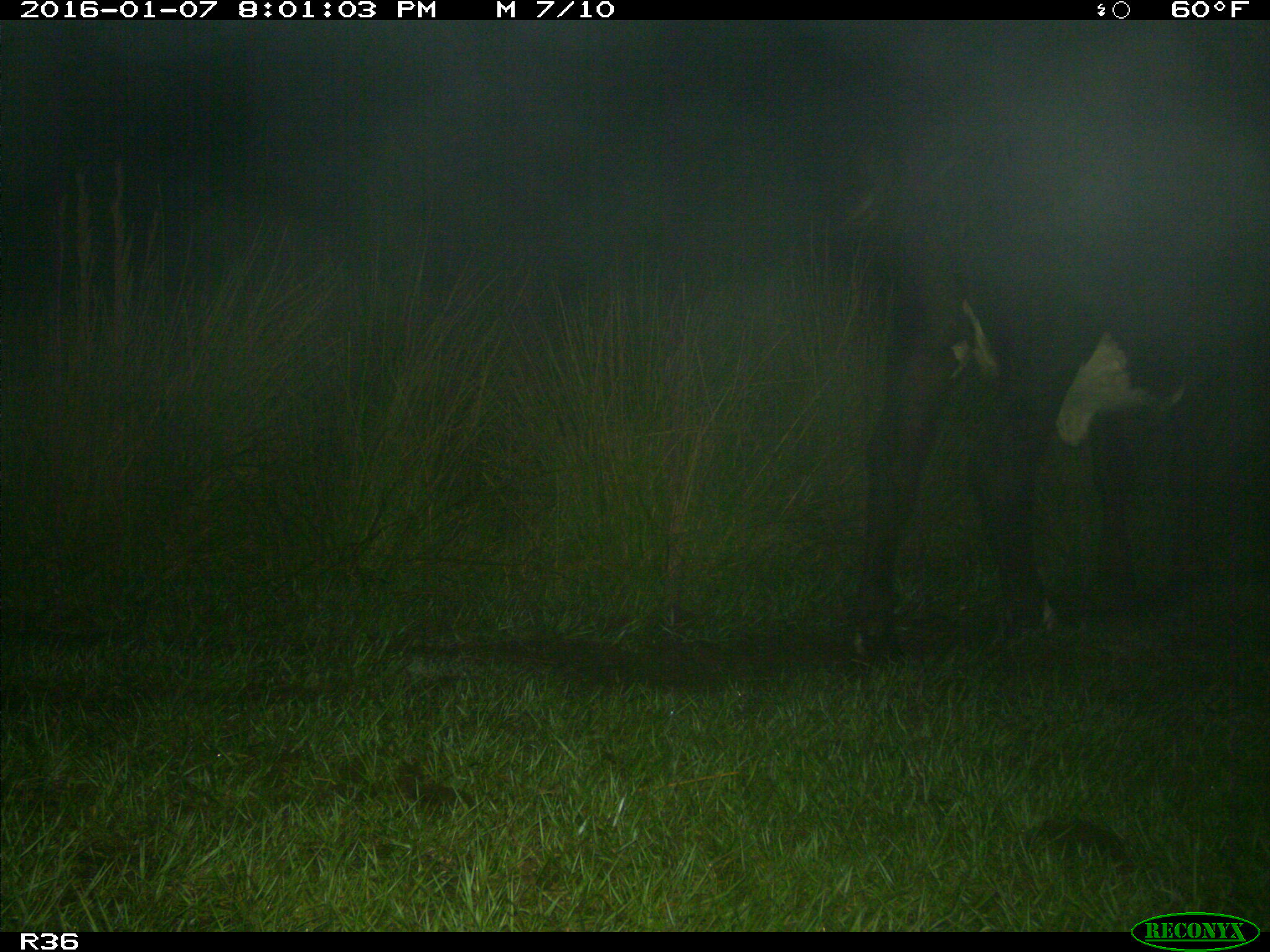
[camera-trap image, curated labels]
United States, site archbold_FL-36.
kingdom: Animalia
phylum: Chordata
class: Mammalia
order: Artiodactyla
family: Bovidae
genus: Bos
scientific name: Bos taurus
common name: domestic cow